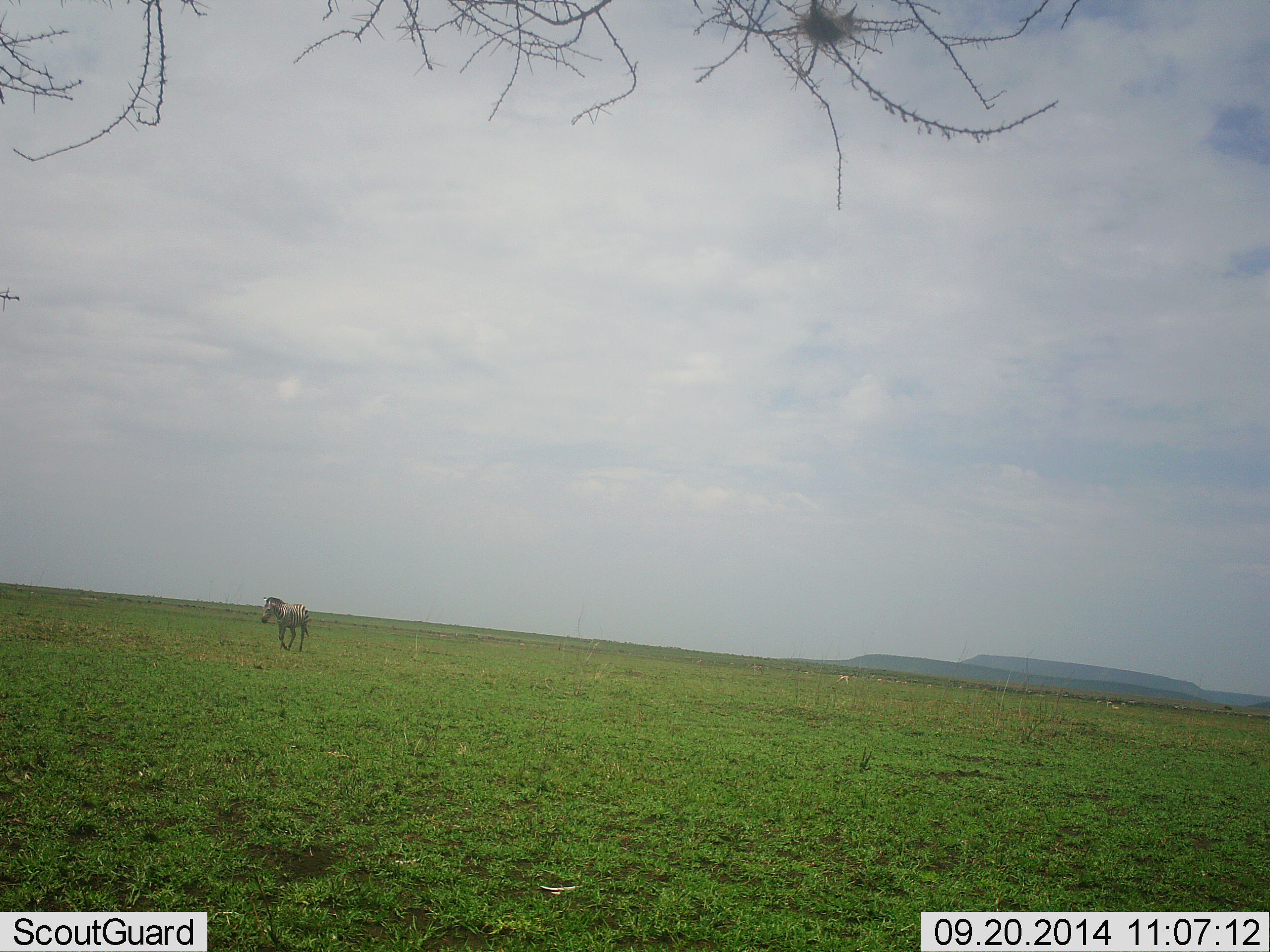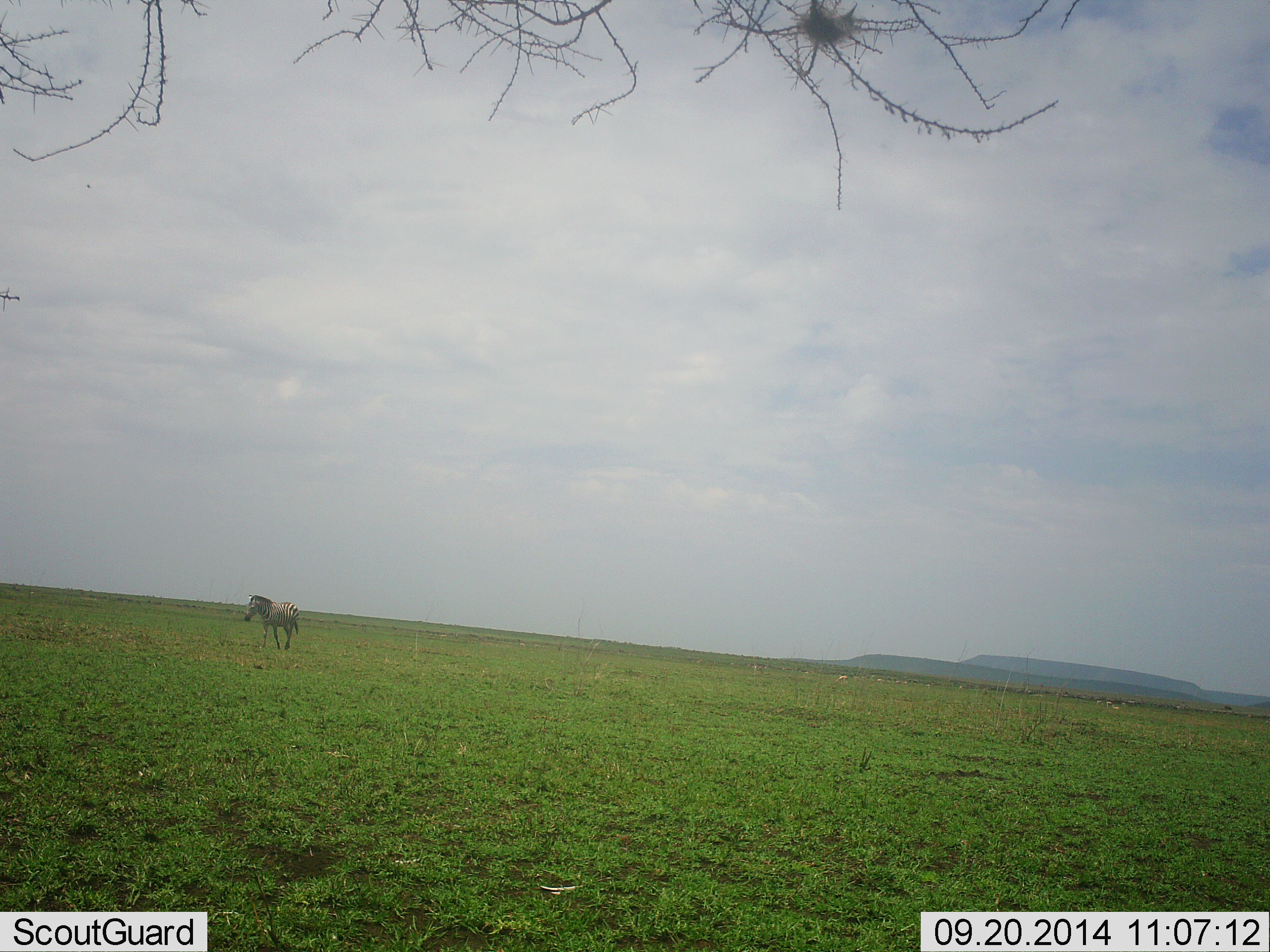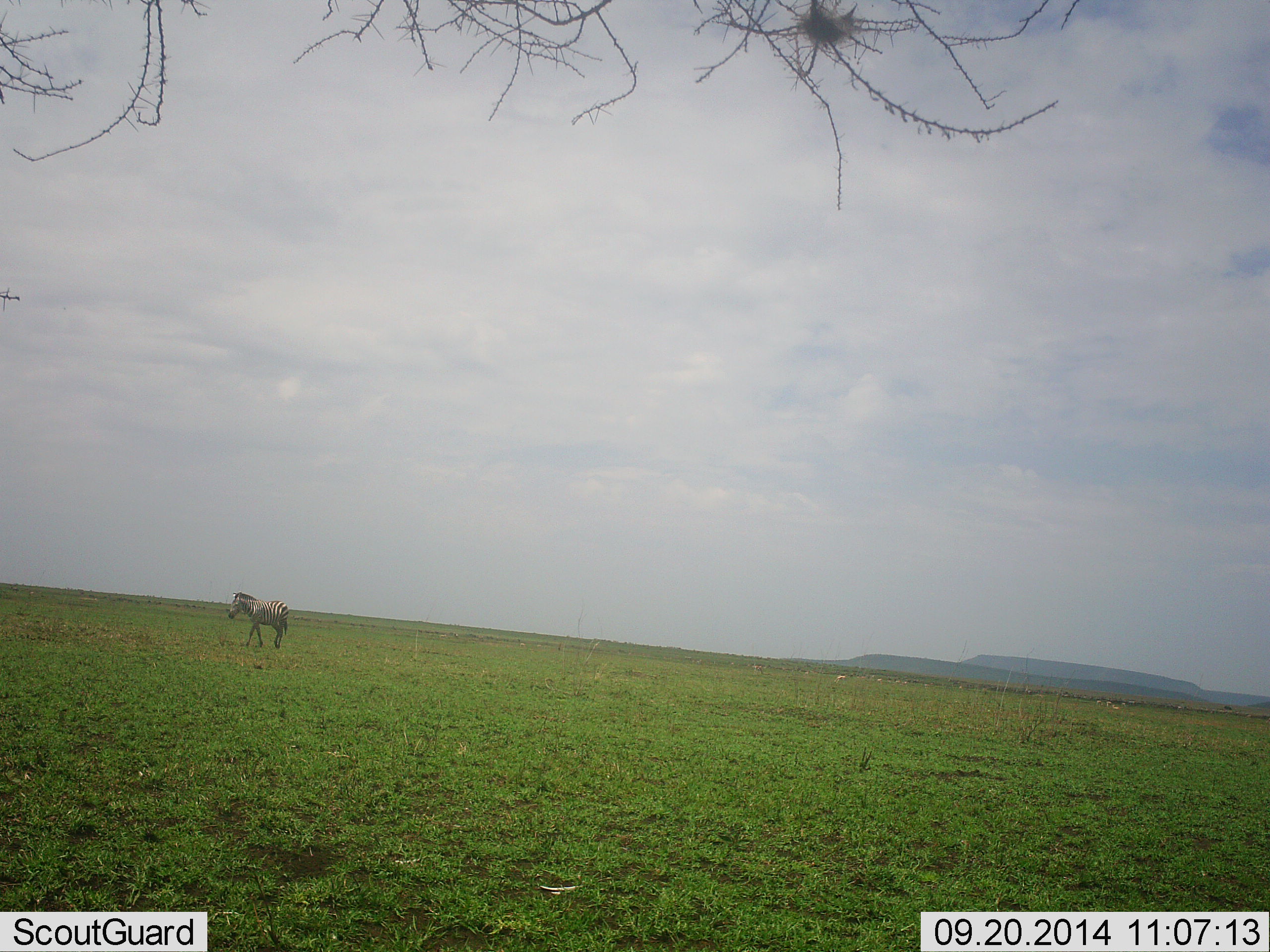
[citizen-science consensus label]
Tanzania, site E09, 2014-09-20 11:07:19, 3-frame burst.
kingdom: Animalia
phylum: Chordata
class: Mammalia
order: Perissodactyla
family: Equidae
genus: Equus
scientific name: Equus quagga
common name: plains zebra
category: zebra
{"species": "zebra (plains zebra) (Equus quagga)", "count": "1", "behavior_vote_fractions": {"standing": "30%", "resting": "0%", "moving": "70%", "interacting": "0%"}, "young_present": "0%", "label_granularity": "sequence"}